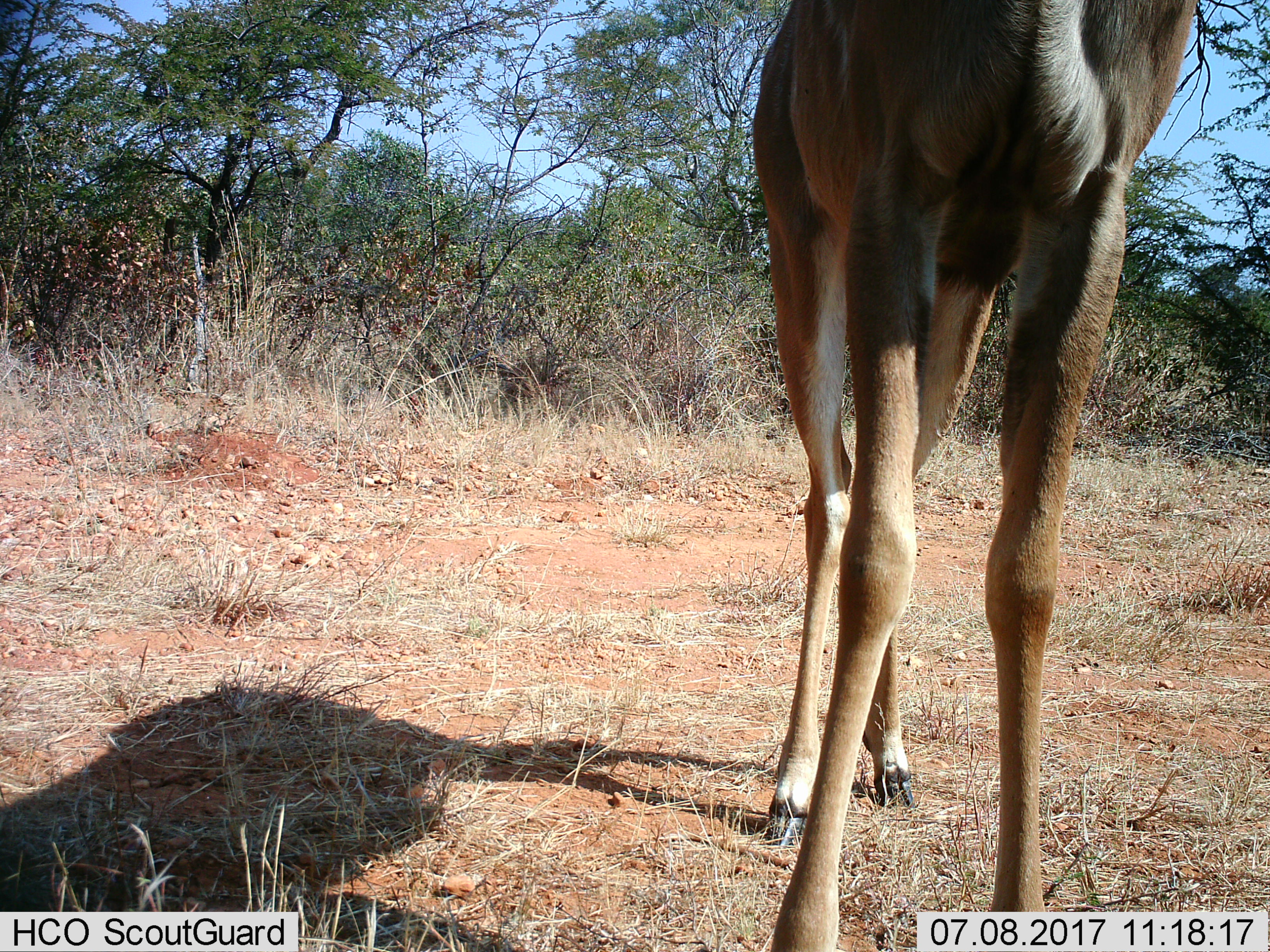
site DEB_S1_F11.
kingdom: Animalia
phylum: Chordata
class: Mammalia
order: Artiodactyla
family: Bovidae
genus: Tragelaphus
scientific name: Tragelaphus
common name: kudu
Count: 1.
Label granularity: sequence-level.